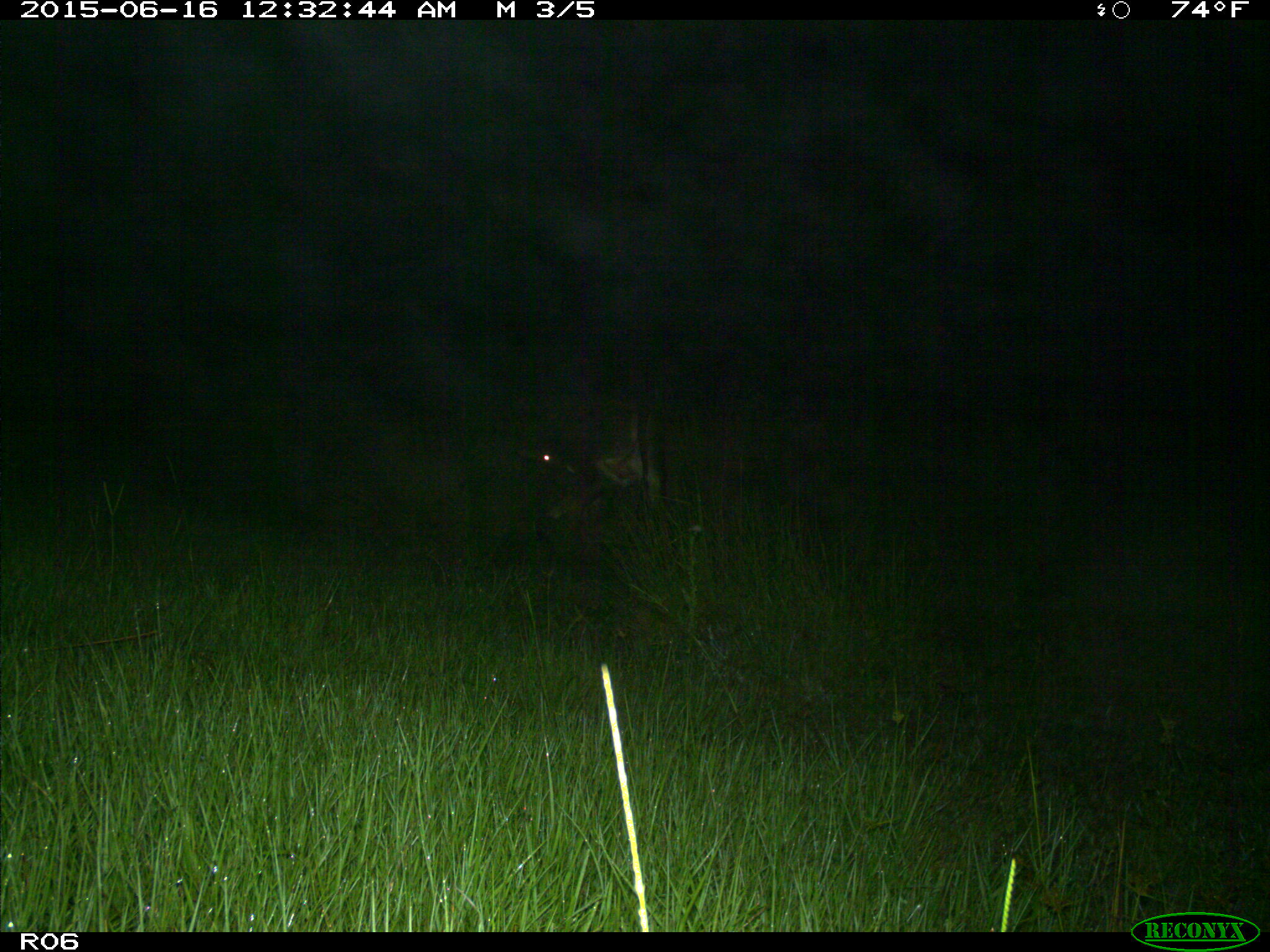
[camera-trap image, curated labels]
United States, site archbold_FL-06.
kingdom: Animalia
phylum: Chordata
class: Mammalia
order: Artiodactyla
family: Bovidae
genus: Bos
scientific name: Bos taurus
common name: domestic cow